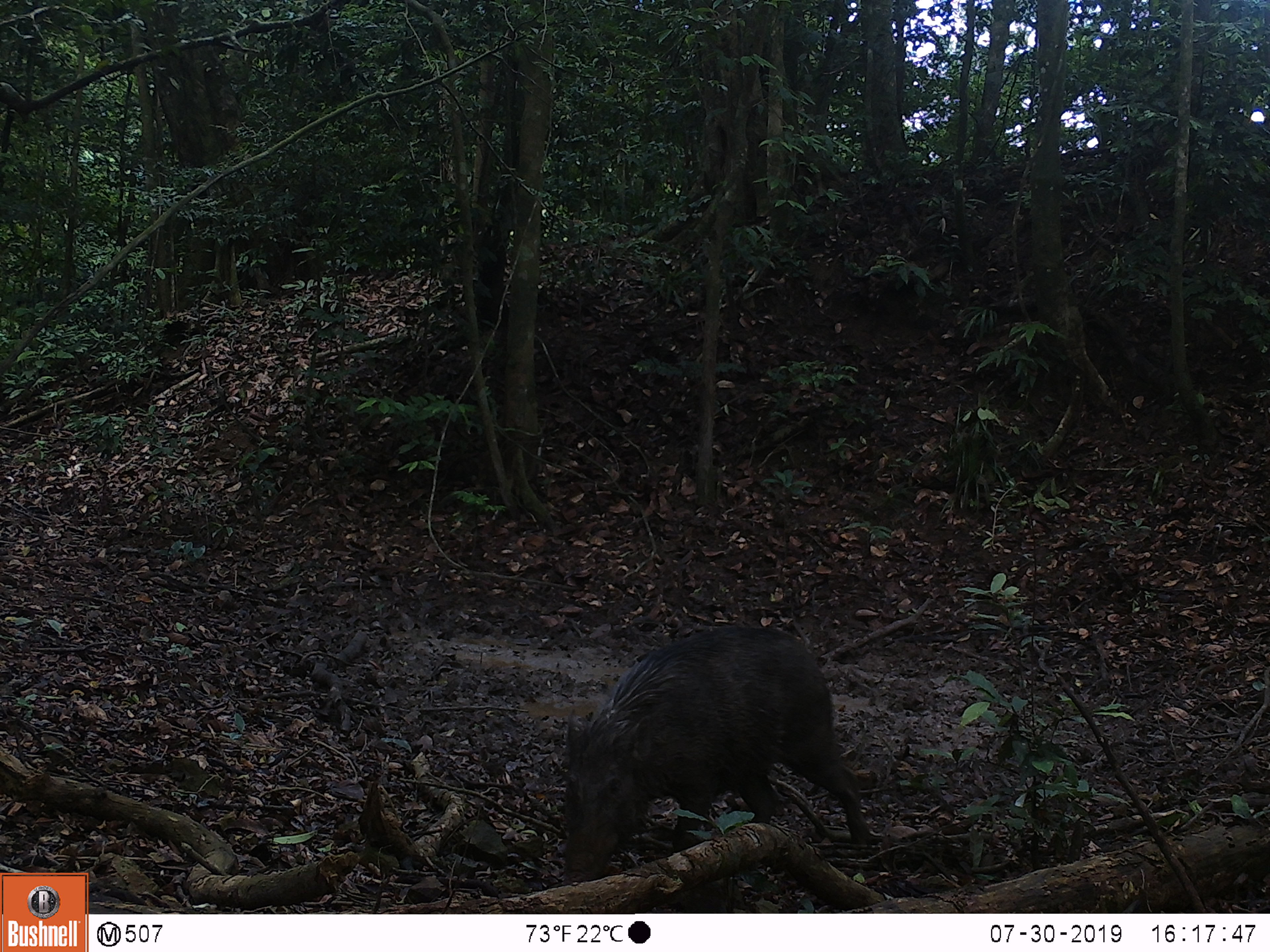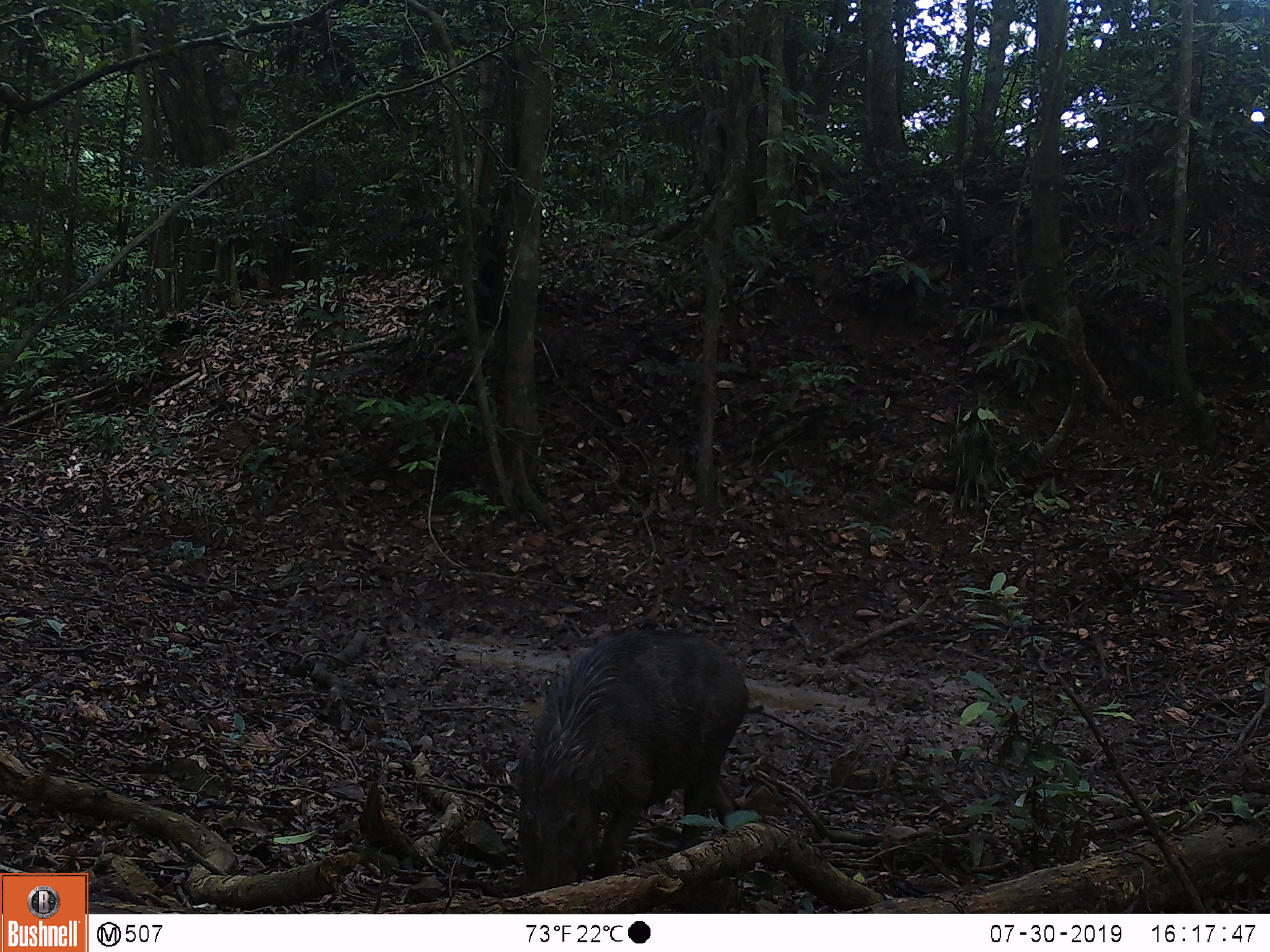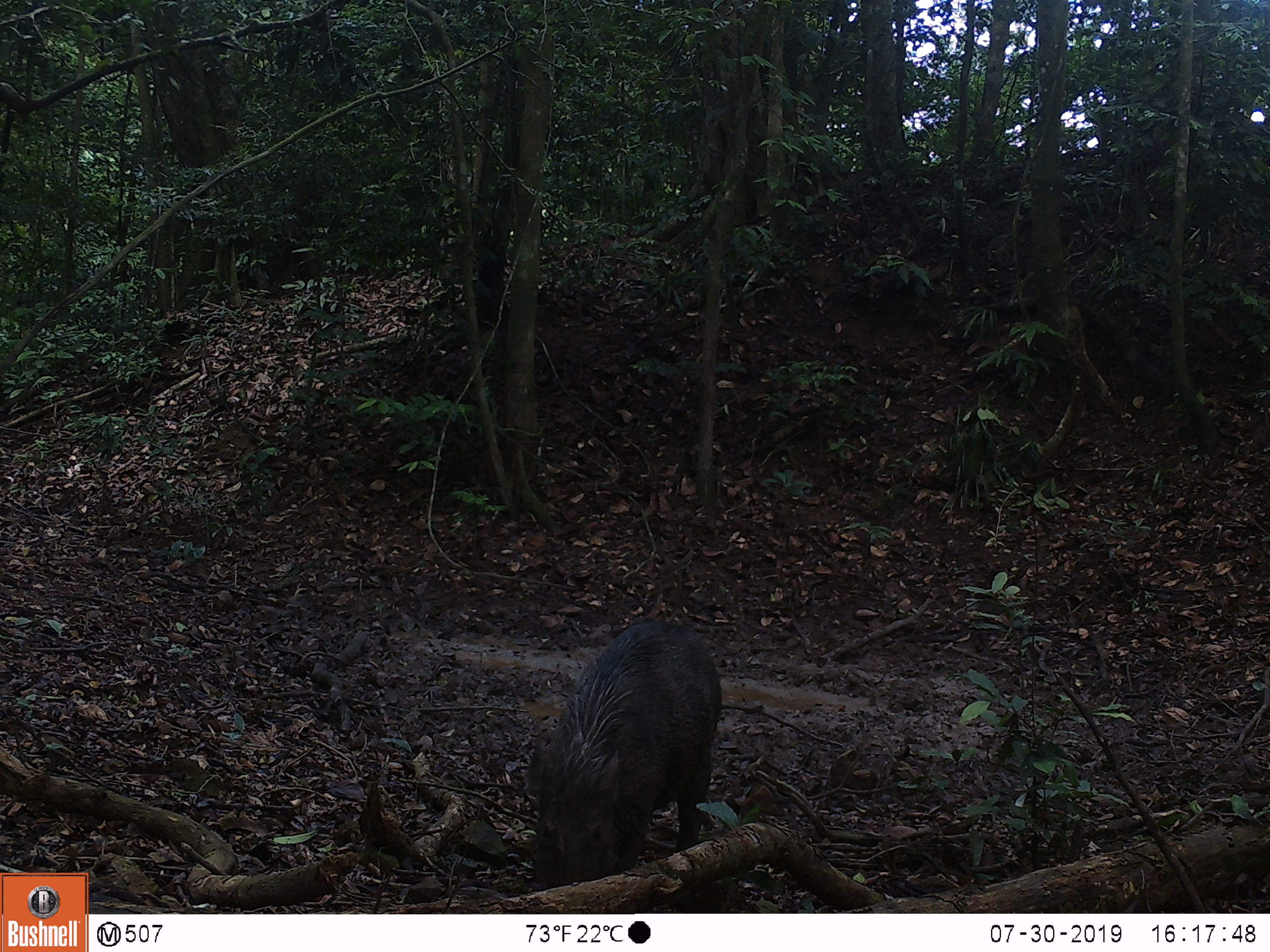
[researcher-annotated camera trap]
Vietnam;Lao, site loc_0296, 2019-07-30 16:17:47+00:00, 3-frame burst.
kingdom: Animalia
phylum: Chordata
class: Mammalia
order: Artiodactyla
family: Suidae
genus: Sus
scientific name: Sus scrofa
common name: eurasian wild pig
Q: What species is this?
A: Eurasian wild pig (Sus scrofa).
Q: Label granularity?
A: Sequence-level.